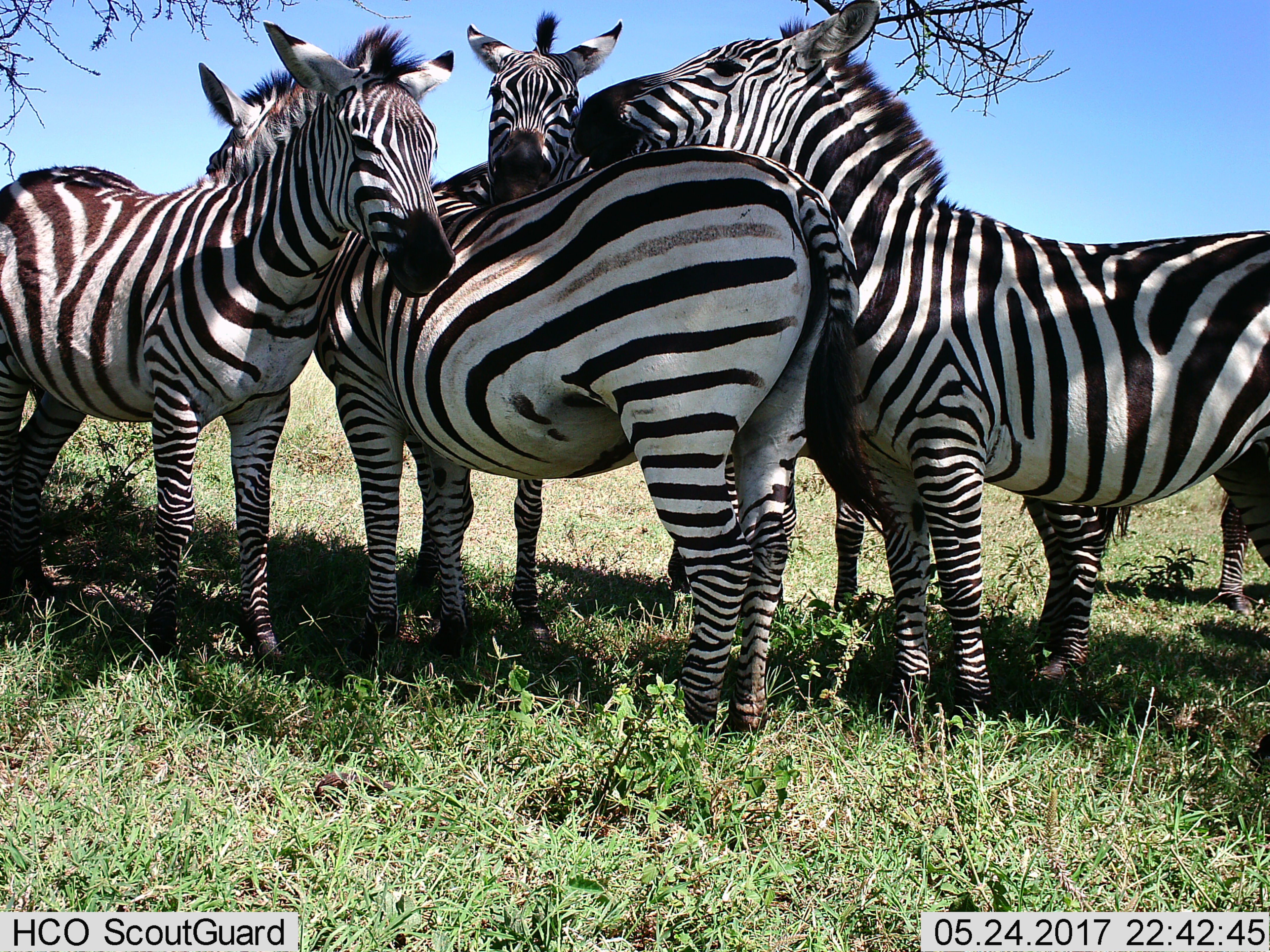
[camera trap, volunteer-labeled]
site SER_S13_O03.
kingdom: Animalia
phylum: Chordata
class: Mammalia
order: Perissodactyla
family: Equidae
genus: Equus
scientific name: Equus quagga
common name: plains zebra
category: zebraplains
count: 5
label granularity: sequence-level